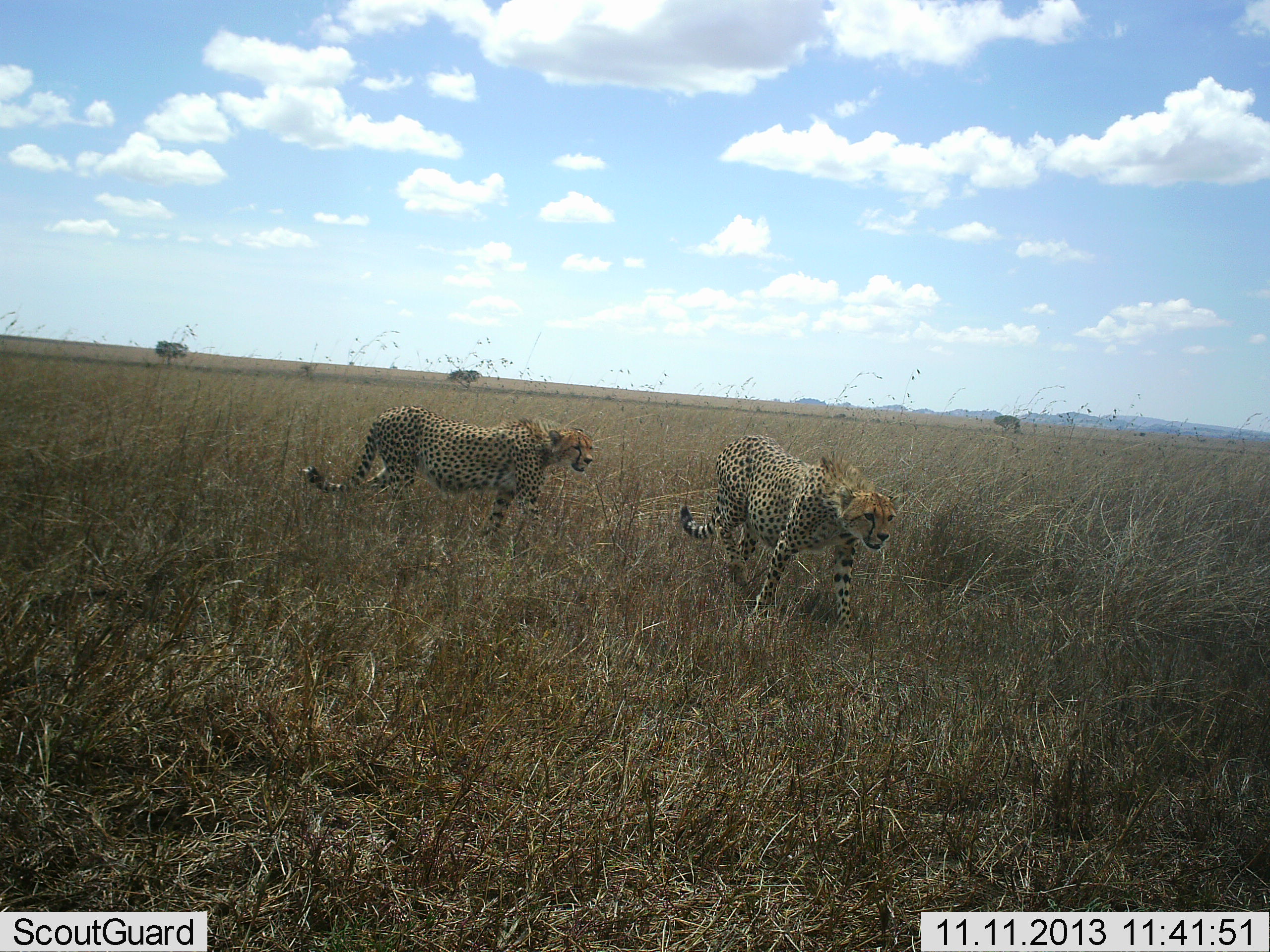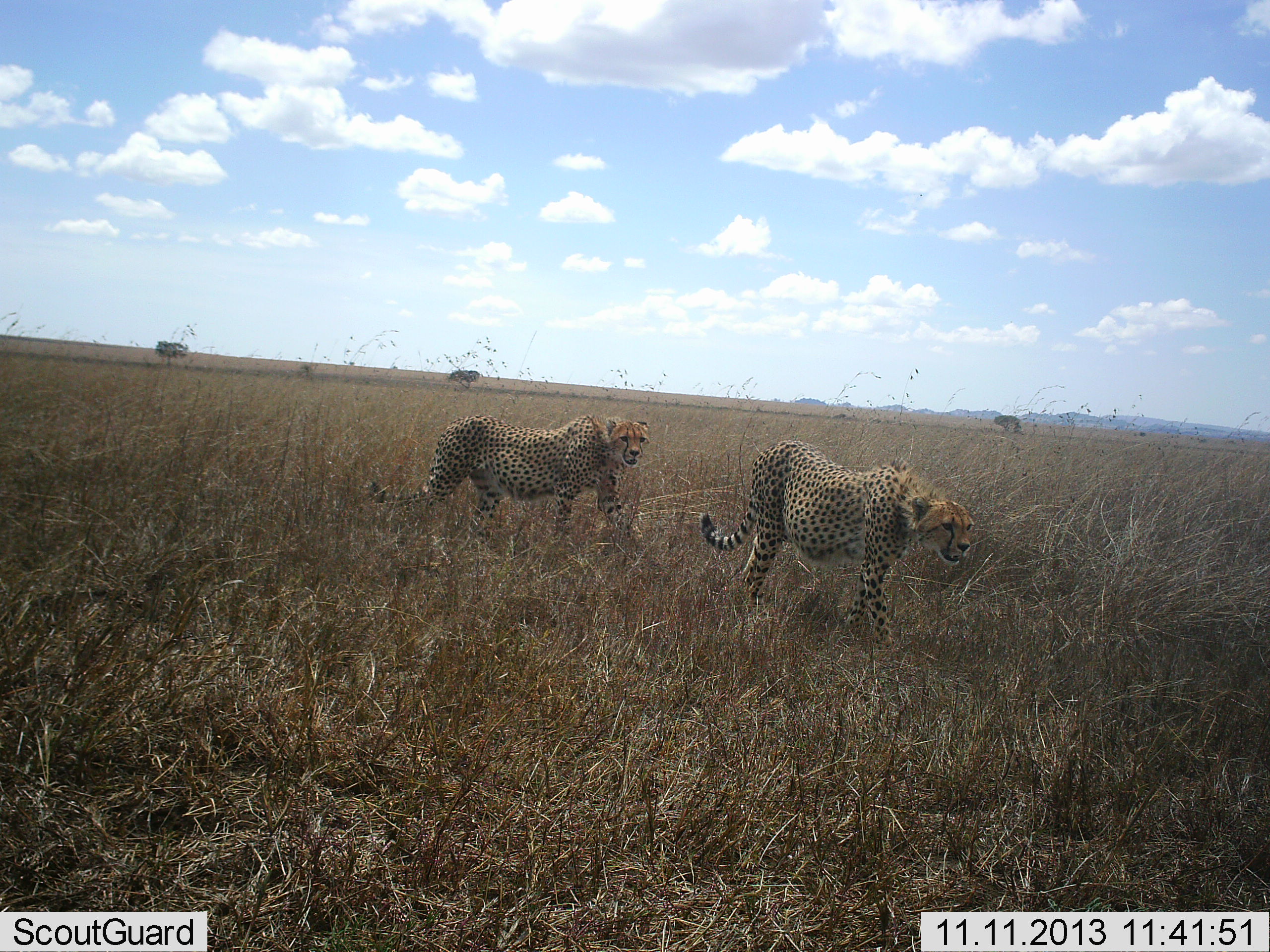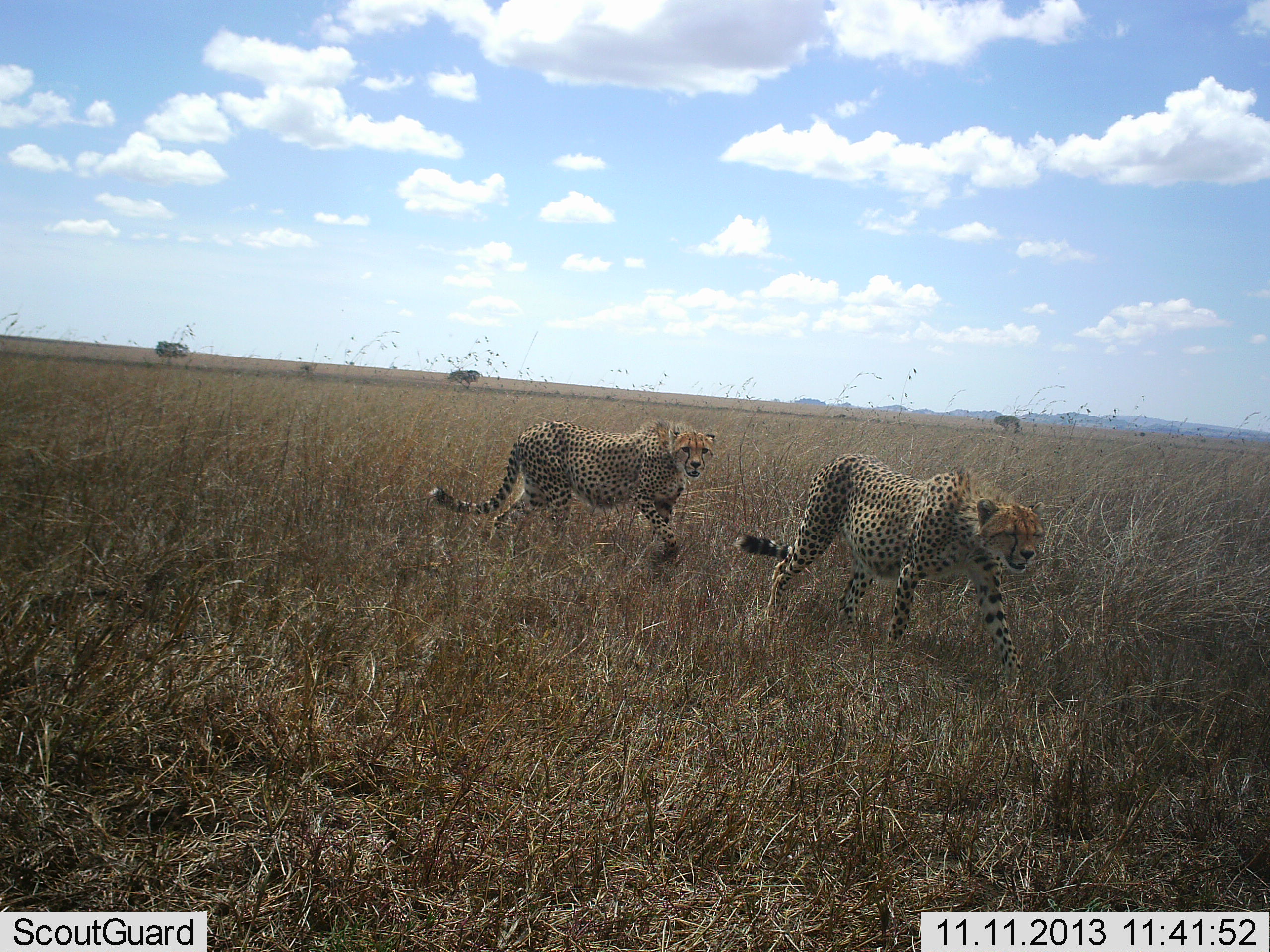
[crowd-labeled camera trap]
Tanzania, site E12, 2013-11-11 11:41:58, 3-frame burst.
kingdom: Animalia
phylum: Chordata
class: Mammalia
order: Carnivora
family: Felidae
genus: Acinonyx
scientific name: Acinonyx jubatus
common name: cheetah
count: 2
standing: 4%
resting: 0%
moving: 100%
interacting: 0%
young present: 0%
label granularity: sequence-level